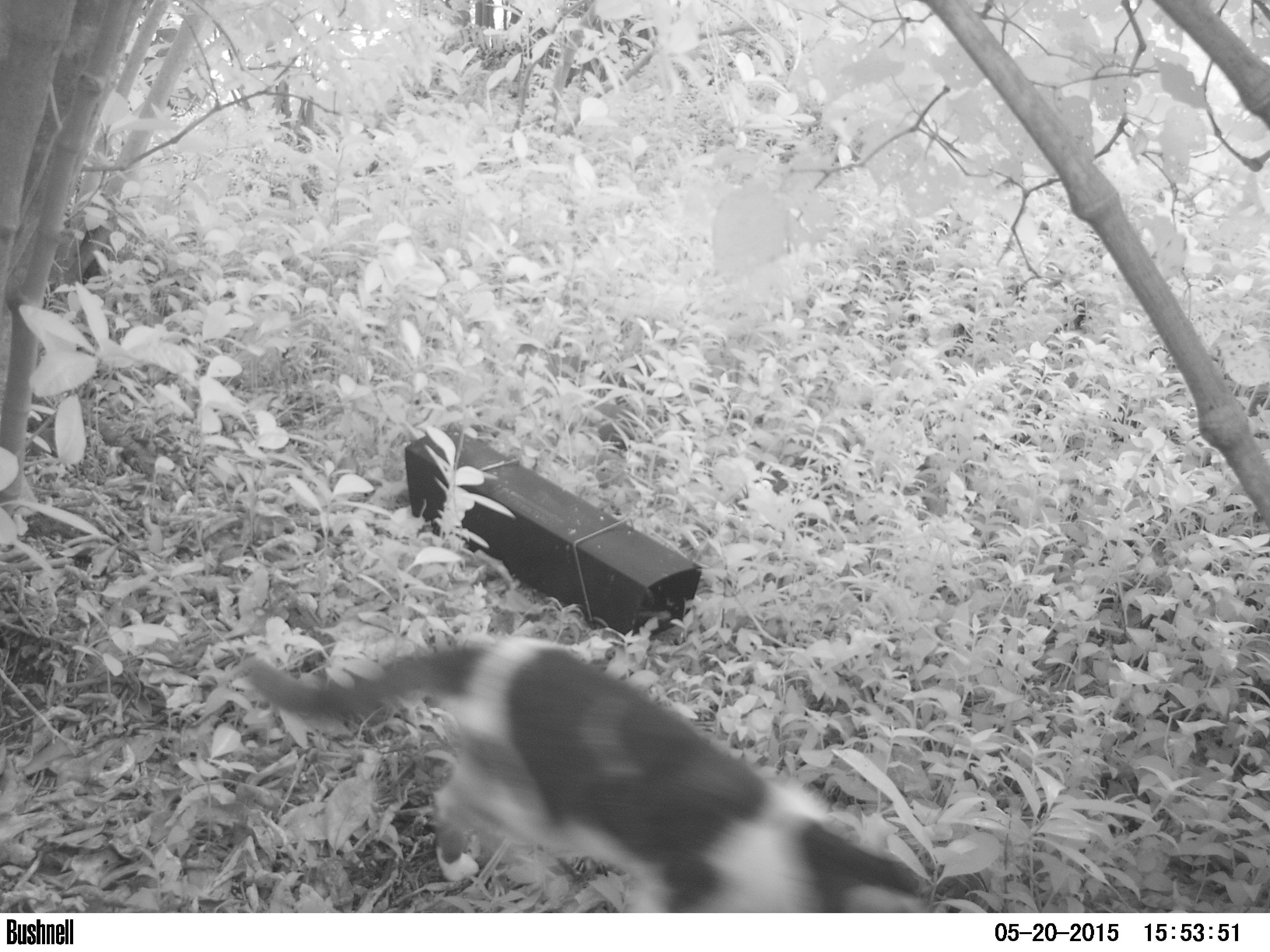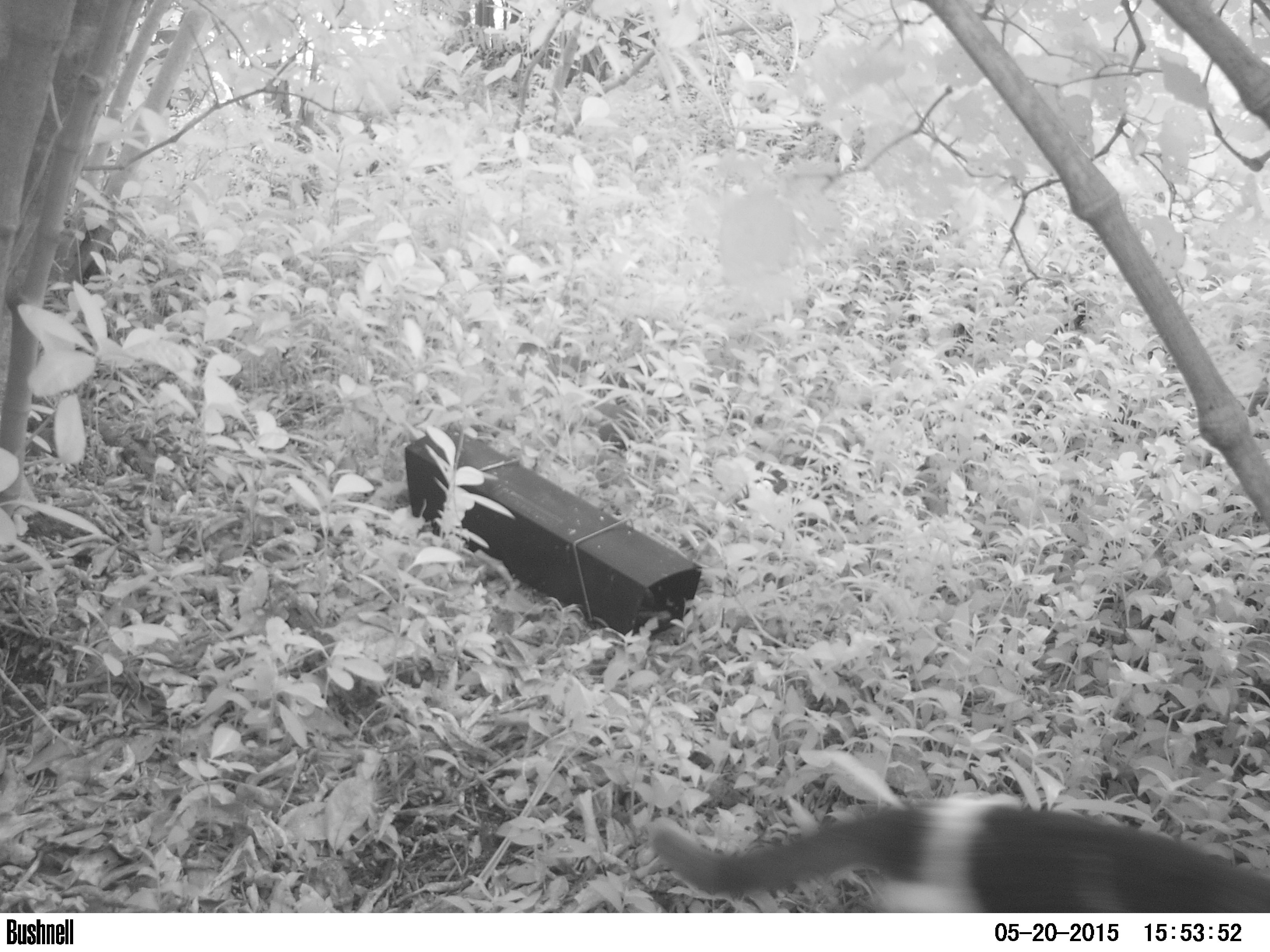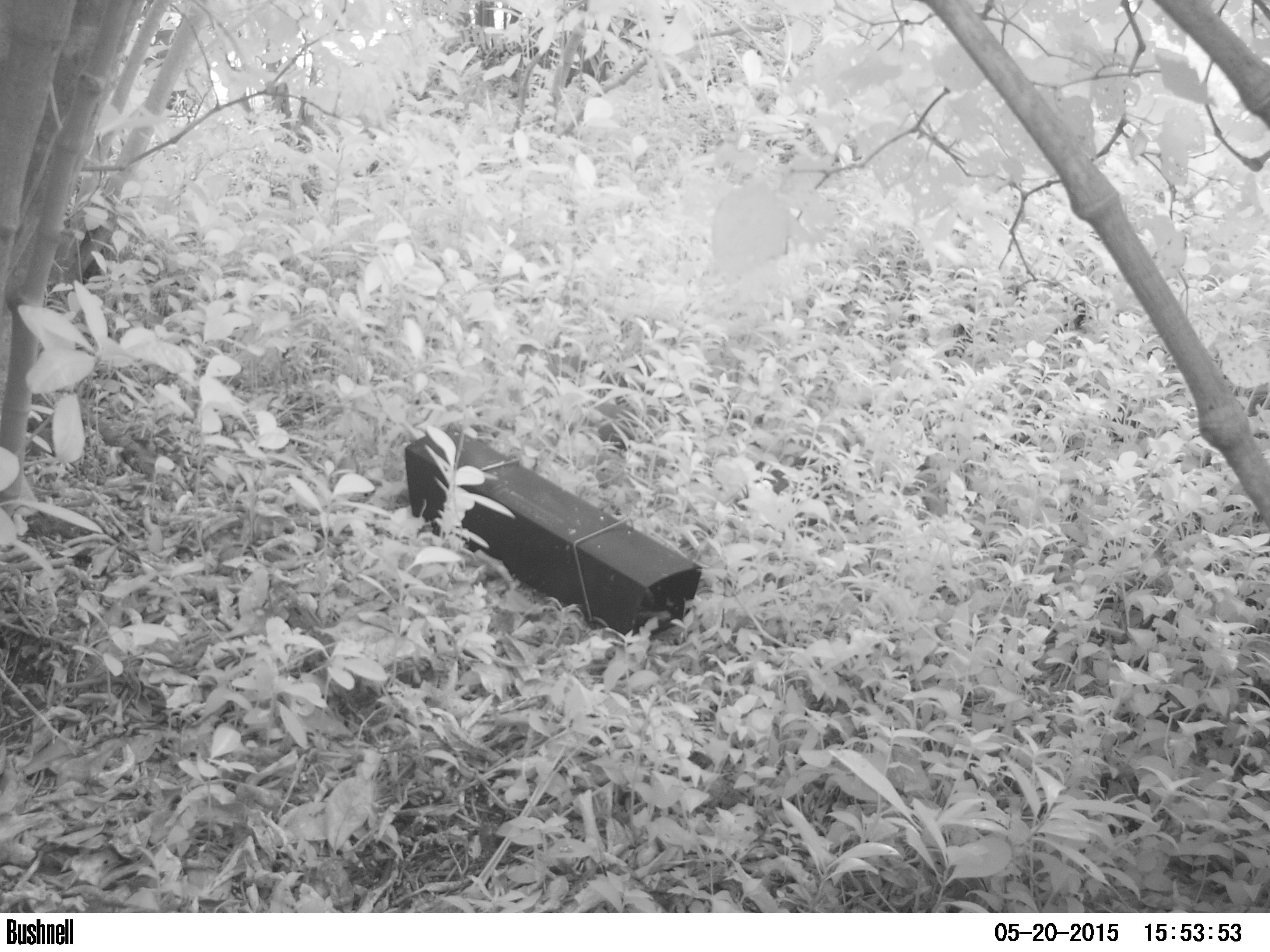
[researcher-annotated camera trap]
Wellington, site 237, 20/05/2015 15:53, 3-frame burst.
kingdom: Animalia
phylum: Chordata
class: Mammalia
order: Carnivora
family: Felidae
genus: Felis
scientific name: Felis catus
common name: cat